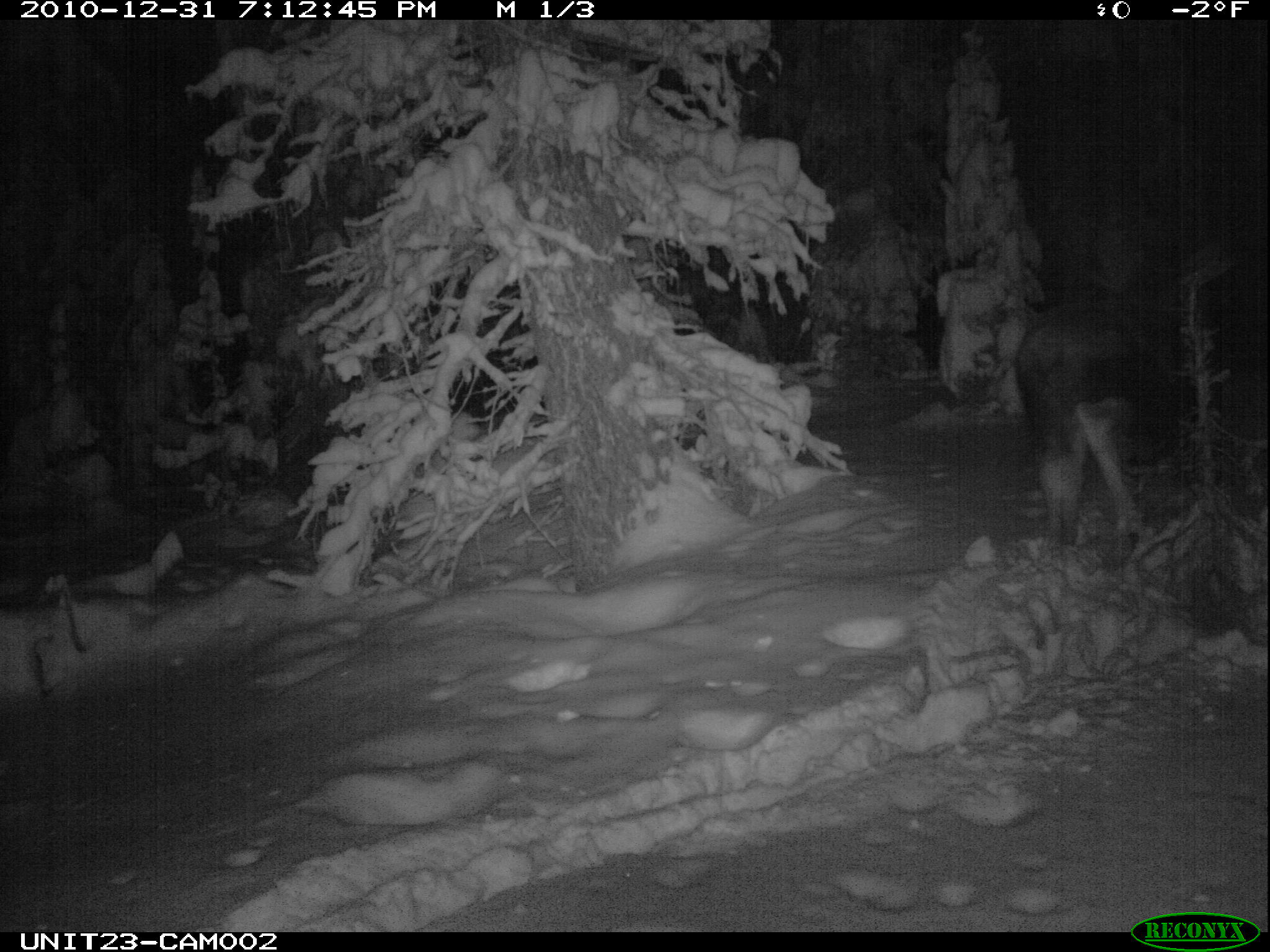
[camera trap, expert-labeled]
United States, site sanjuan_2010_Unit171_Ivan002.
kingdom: Animalia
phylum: Chordata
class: Mammalia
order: Artiodactyla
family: Cervidae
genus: Alces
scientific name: Alces alces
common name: moose